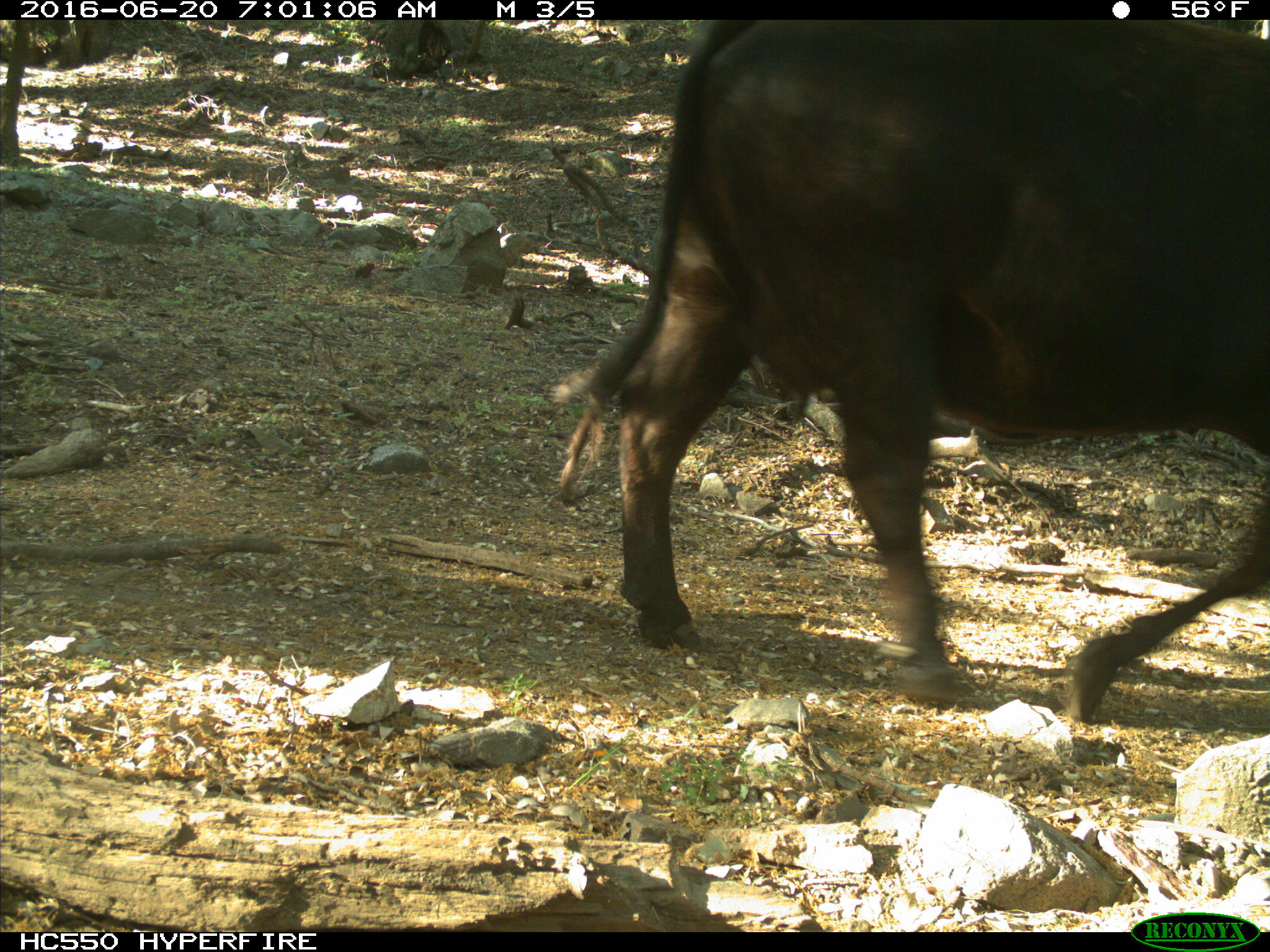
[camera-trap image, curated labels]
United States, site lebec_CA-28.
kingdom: Animalia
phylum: Chordata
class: Mammalia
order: Artiodactyla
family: Bovidae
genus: Bos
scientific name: Bos taurus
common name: domestic cow